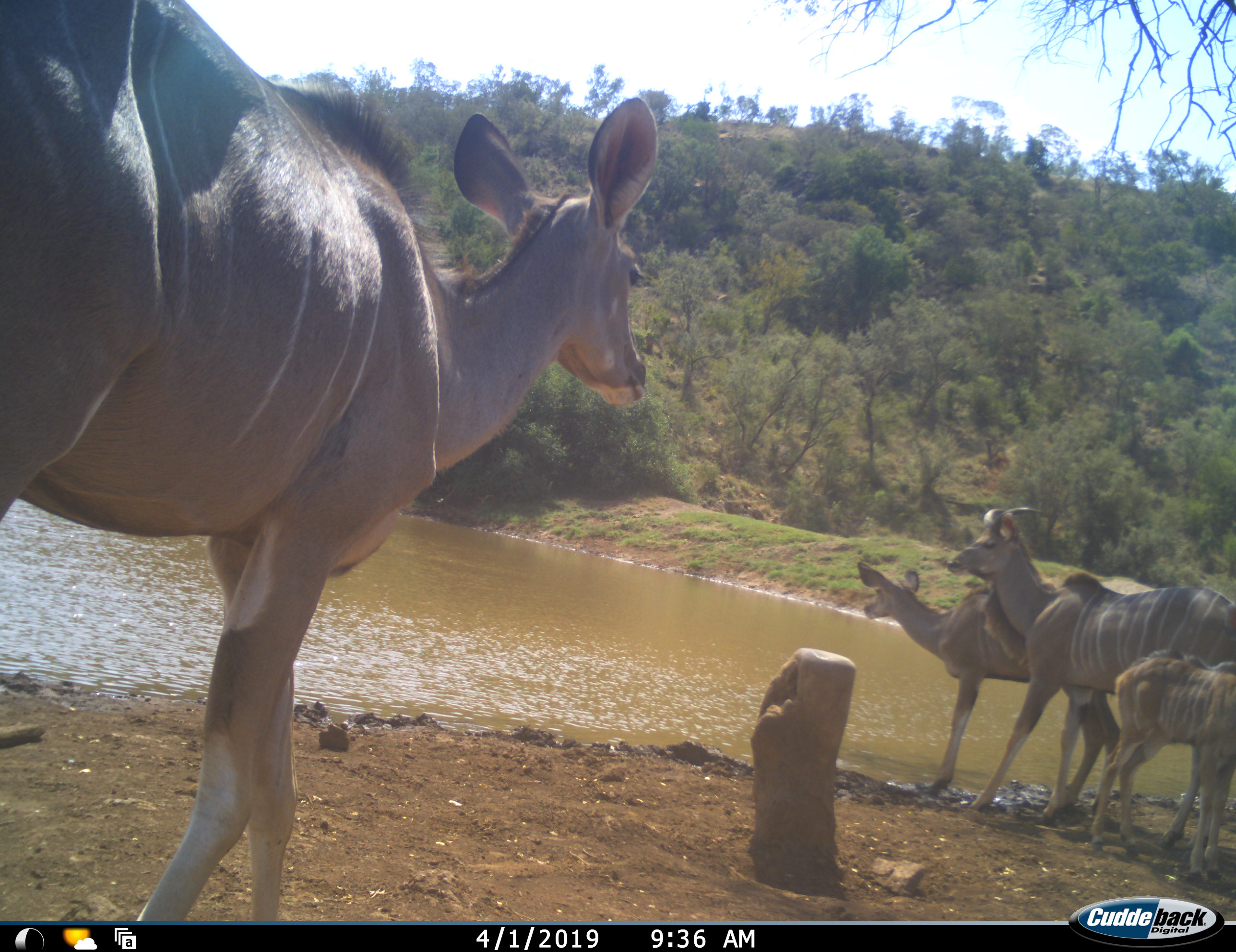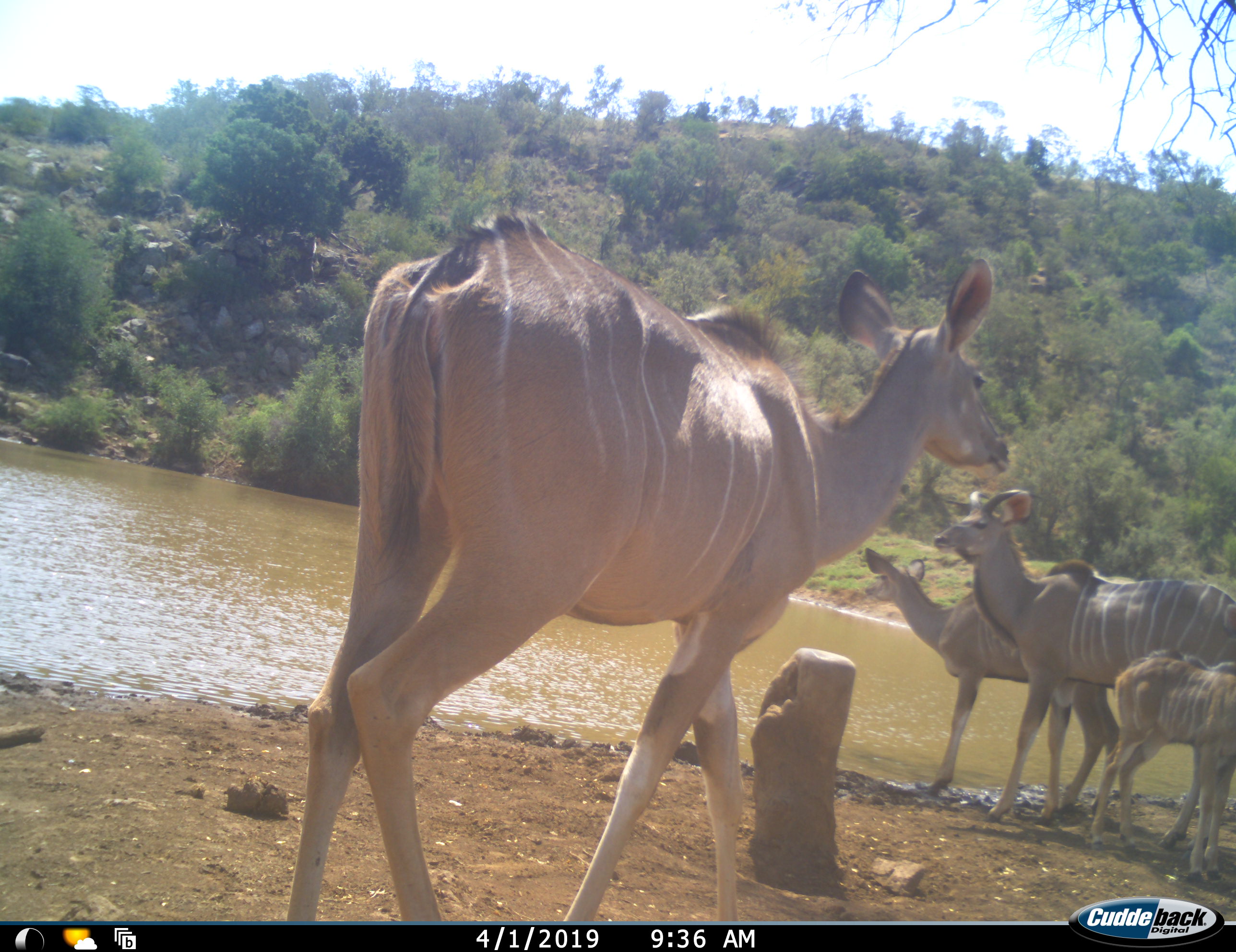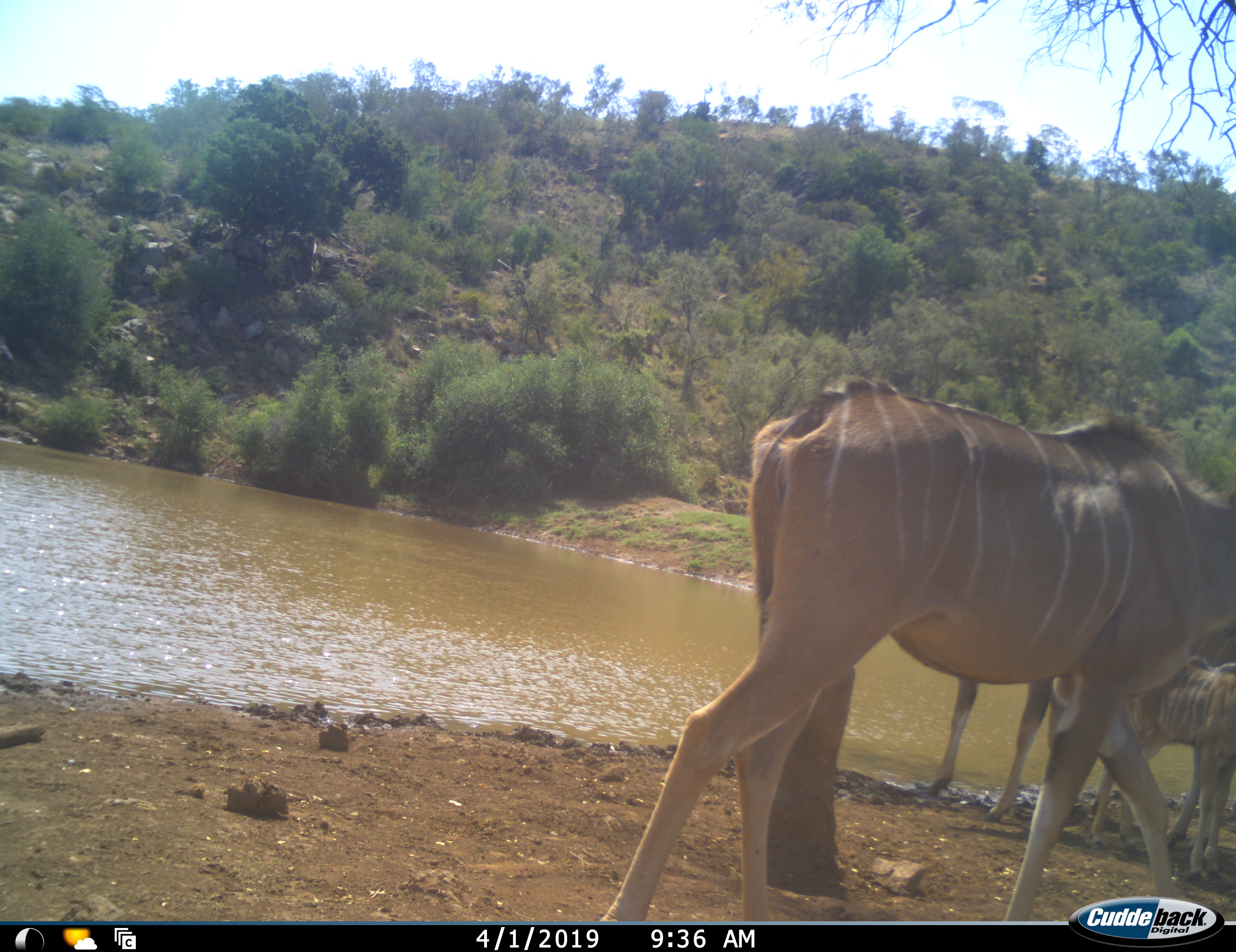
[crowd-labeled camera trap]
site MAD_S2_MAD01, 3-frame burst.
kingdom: Animalia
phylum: Chordata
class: Mammalia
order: Artiodactyla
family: Bovidae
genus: Tragelaphus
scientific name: Tragelaphus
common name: kudu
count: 4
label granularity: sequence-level